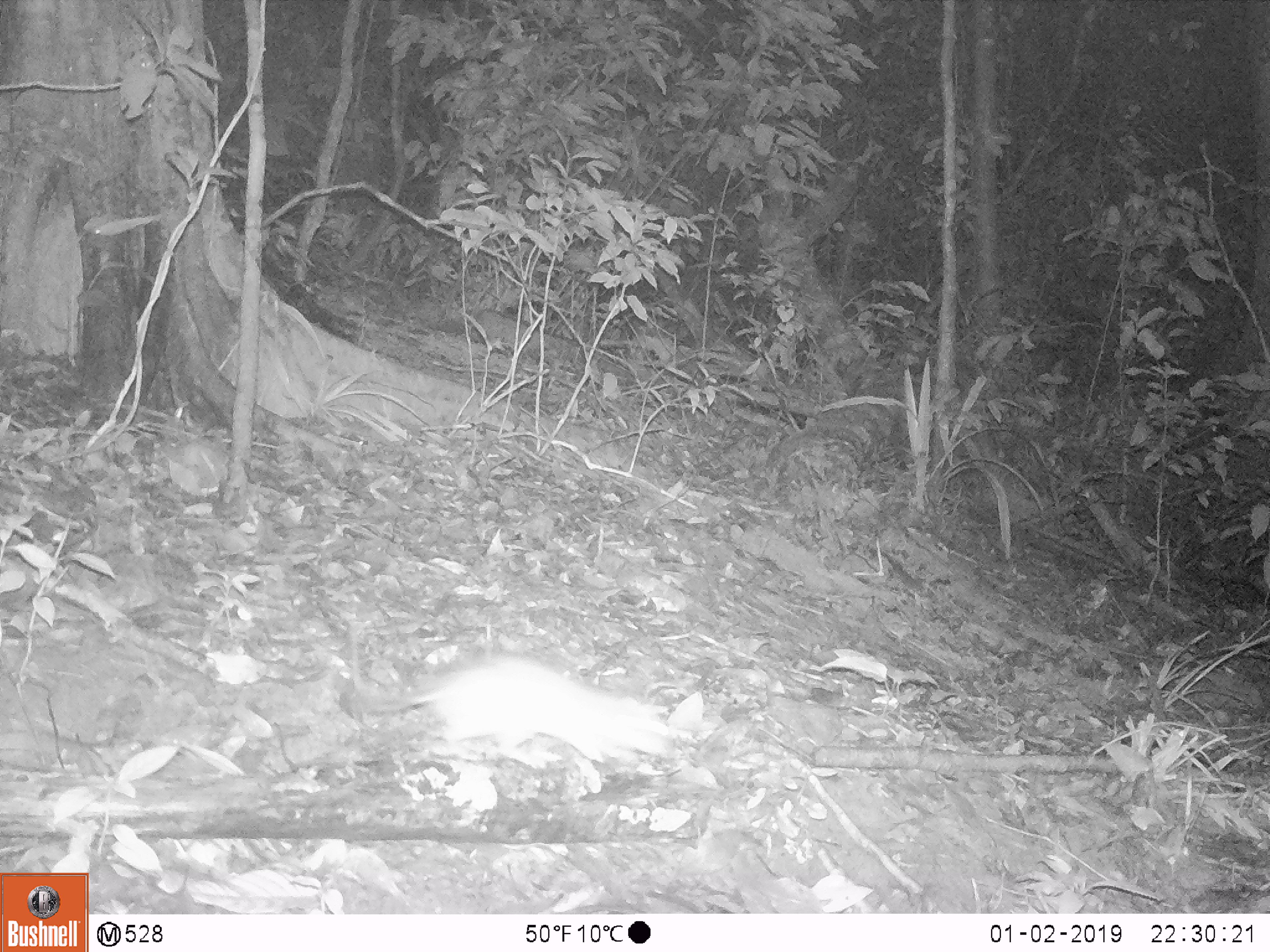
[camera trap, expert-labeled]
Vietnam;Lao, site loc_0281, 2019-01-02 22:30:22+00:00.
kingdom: Animalia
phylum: Chordata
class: Mammalia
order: Rodentia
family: Muridae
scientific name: Muridae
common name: old-world mice and rats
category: unidentified murid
Unidentified murid (old-world mice and rats) (Muridae). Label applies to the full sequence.